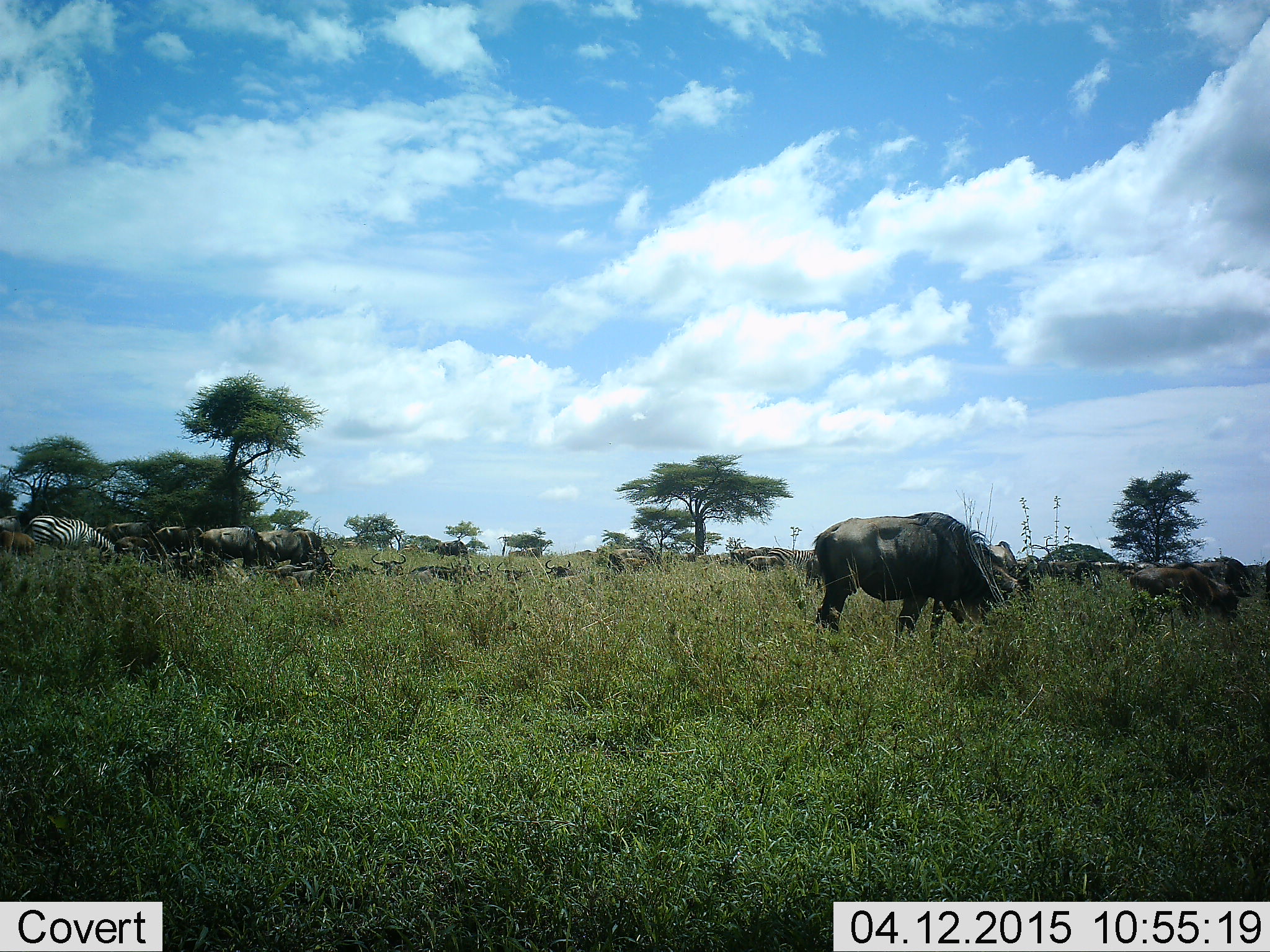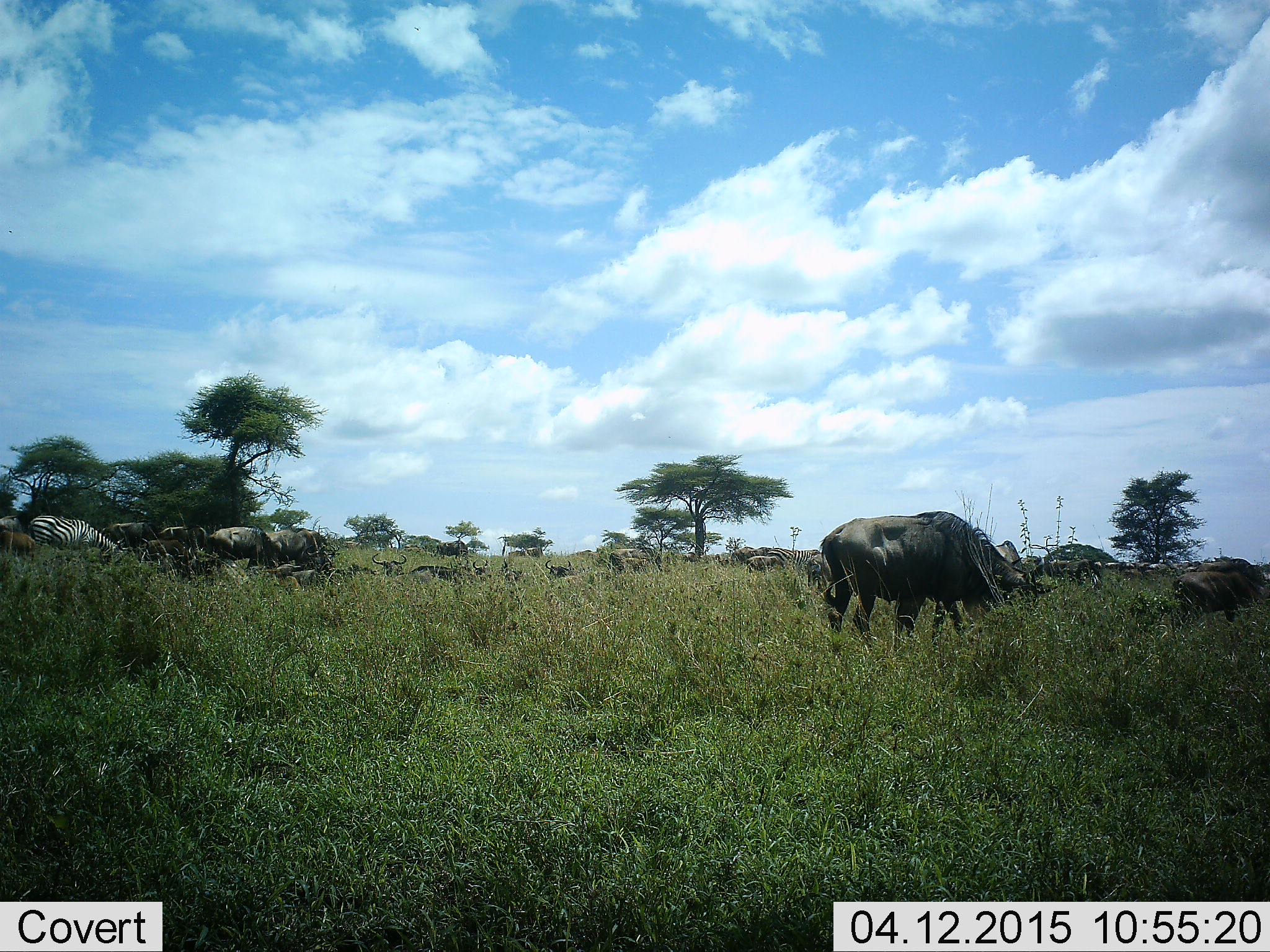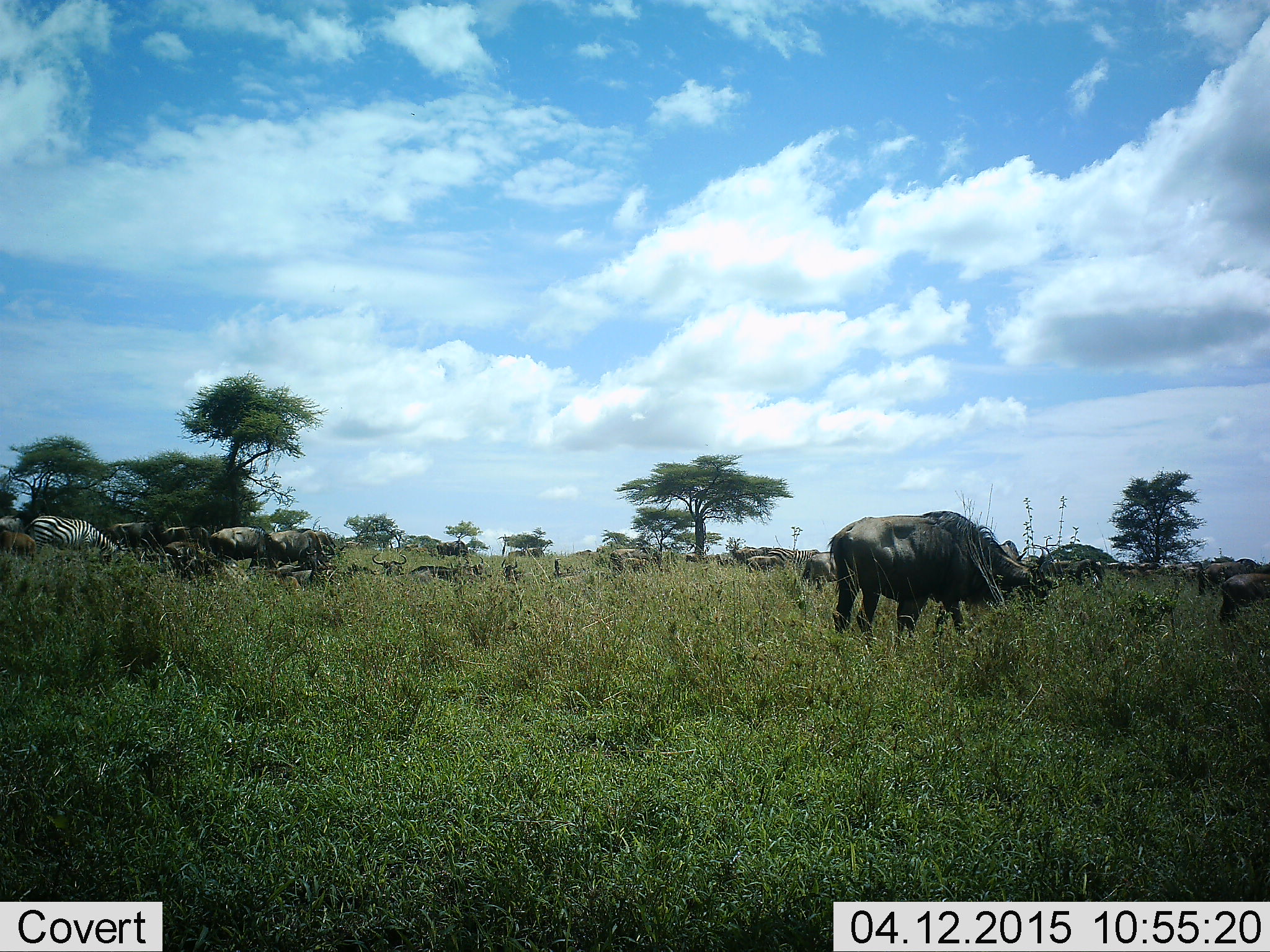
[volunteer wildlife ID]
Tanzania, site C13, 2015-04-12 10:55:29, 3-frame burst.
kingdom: Animalia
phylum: Chordata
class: Mammalia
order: Artiodactyla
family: Bovidae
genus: Connochaetes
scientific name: Connochaetes taurinus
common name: blue wildebeest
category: wildebeest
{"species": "wildebeest (blue wildebeest) (Connochaetes taurinus)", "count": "11-50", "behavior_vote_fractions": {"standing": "21%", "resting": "14%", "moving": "21%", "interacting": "0%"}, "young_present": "7%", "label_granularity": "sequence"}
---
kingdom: Animalia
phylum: Chordata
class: Mammalia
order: Perissodactyla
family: Equidae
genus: Equus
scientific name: Equus quagga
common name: plains zebra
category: zebra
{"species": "zebra (plains zebra) (Equus quagga)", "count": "1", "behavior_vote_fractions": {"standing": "33%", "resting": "0%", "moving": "0%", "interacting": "0%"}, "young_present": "0%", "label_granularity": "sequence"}